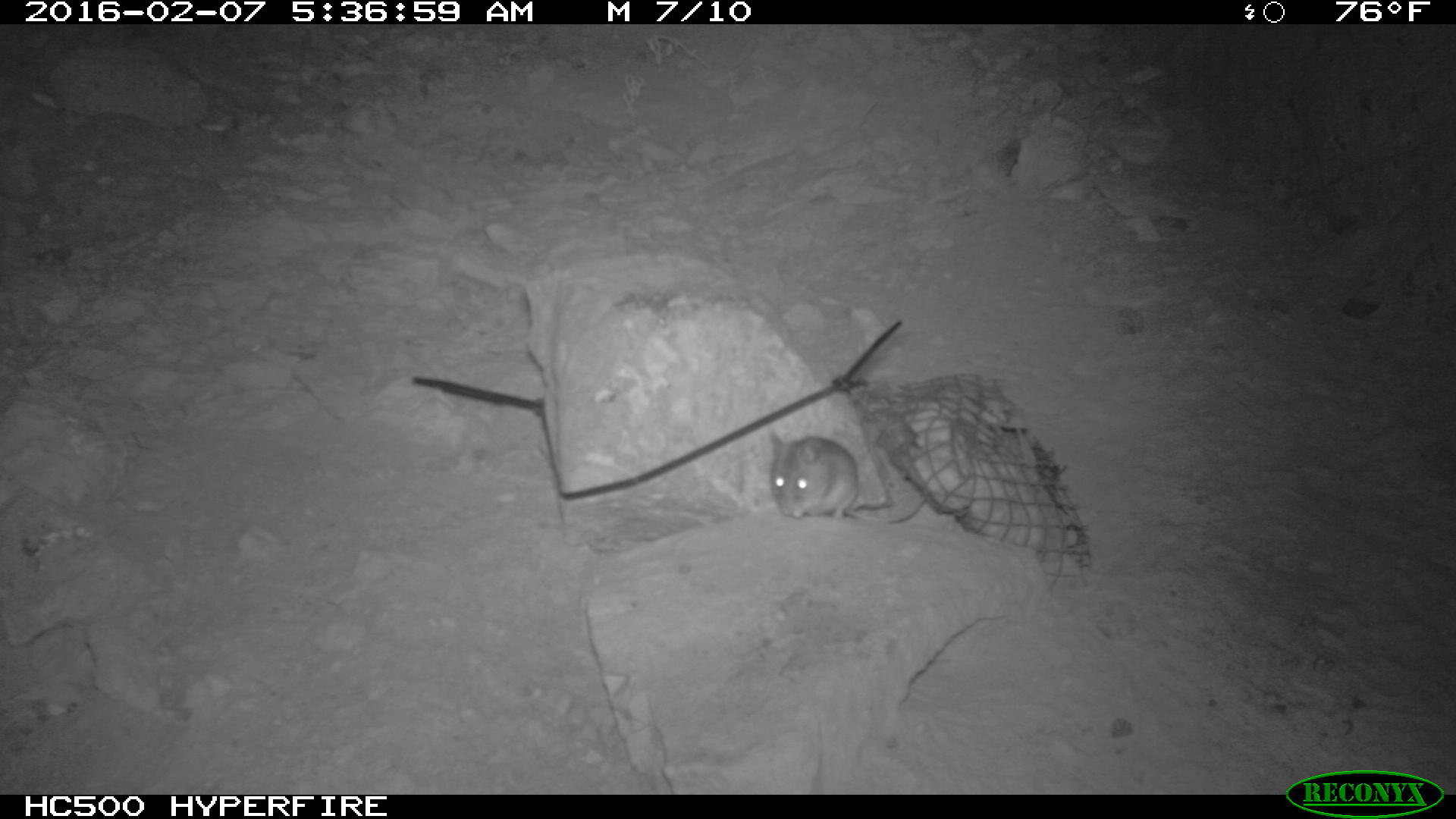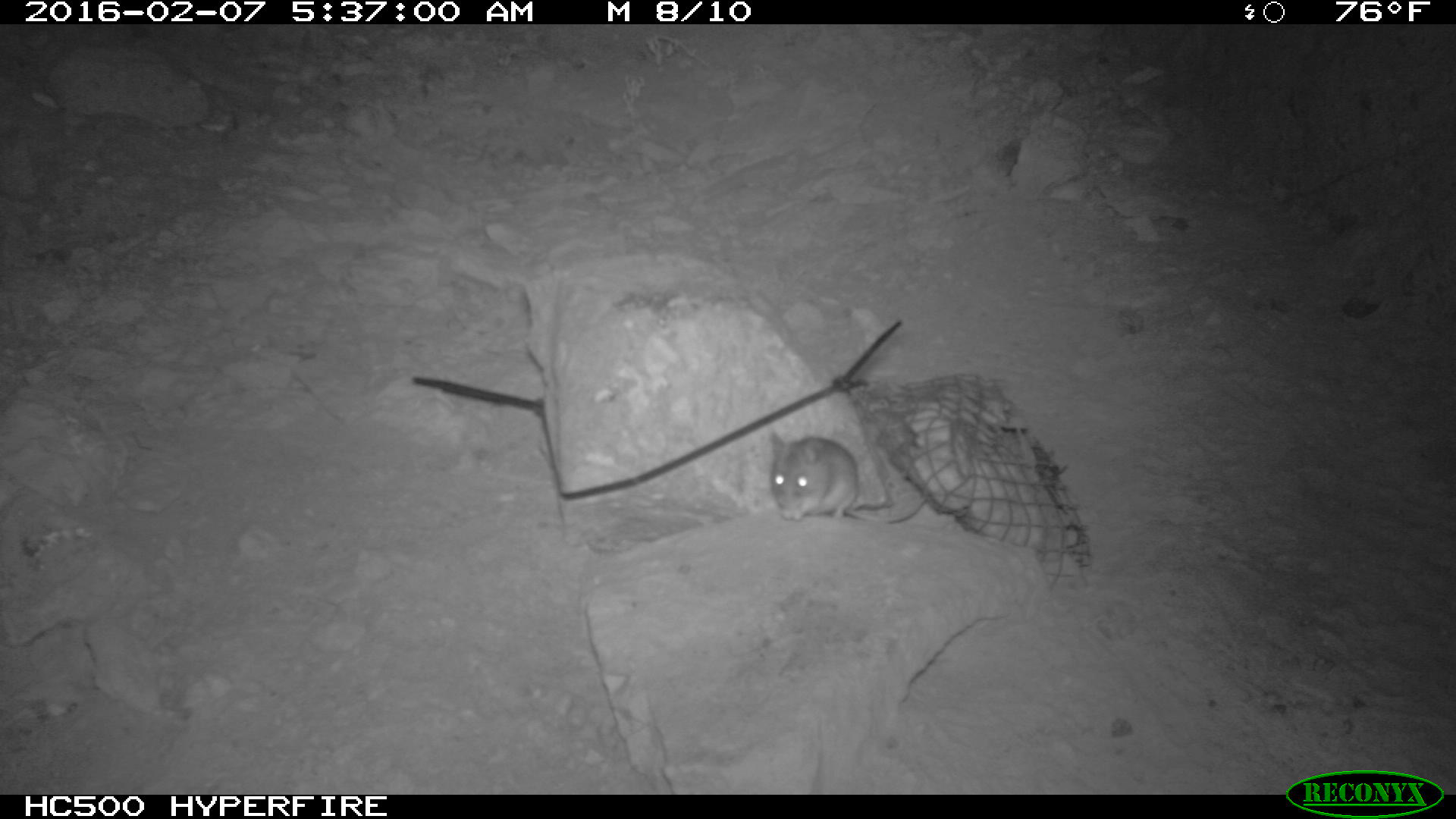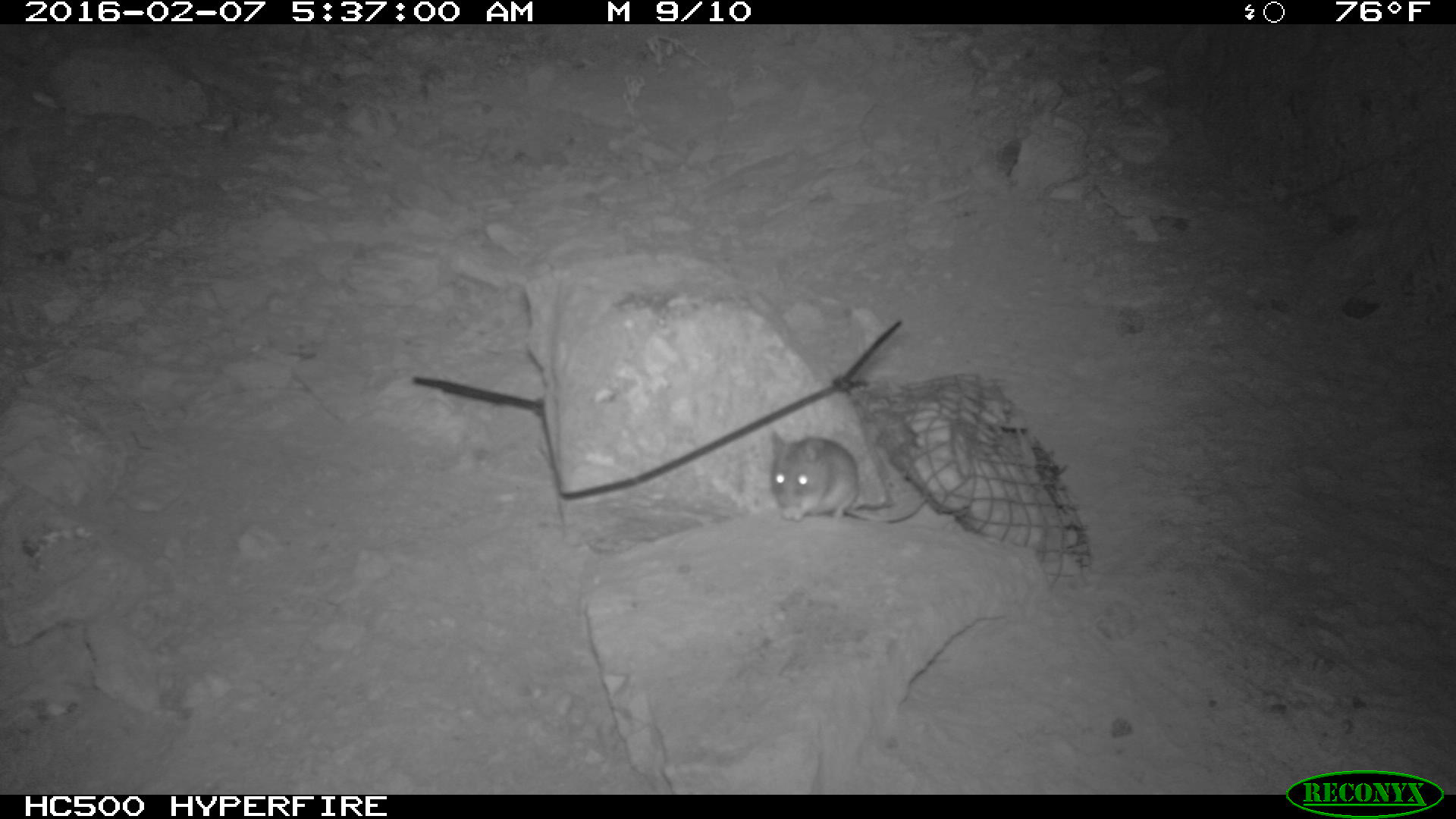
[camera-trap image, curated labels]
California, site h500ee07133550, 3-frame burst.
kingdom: Animalia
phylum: Chordata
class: Mammalia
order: Rodentia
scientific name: Rodentia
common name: rodent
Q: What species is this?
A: Rodent (Rodentia).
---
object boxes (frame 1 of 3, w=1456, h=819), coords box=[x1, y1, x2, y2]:
rodent: box=[770, 431, 927, 523]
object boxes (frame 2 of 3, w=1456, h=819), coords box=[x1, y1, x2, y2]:
rodent: box=[766, 431, 931, 527]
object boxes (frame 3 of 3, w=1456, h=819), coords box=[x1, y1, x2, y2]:
rodent: box=[766, 429, 926, 527]